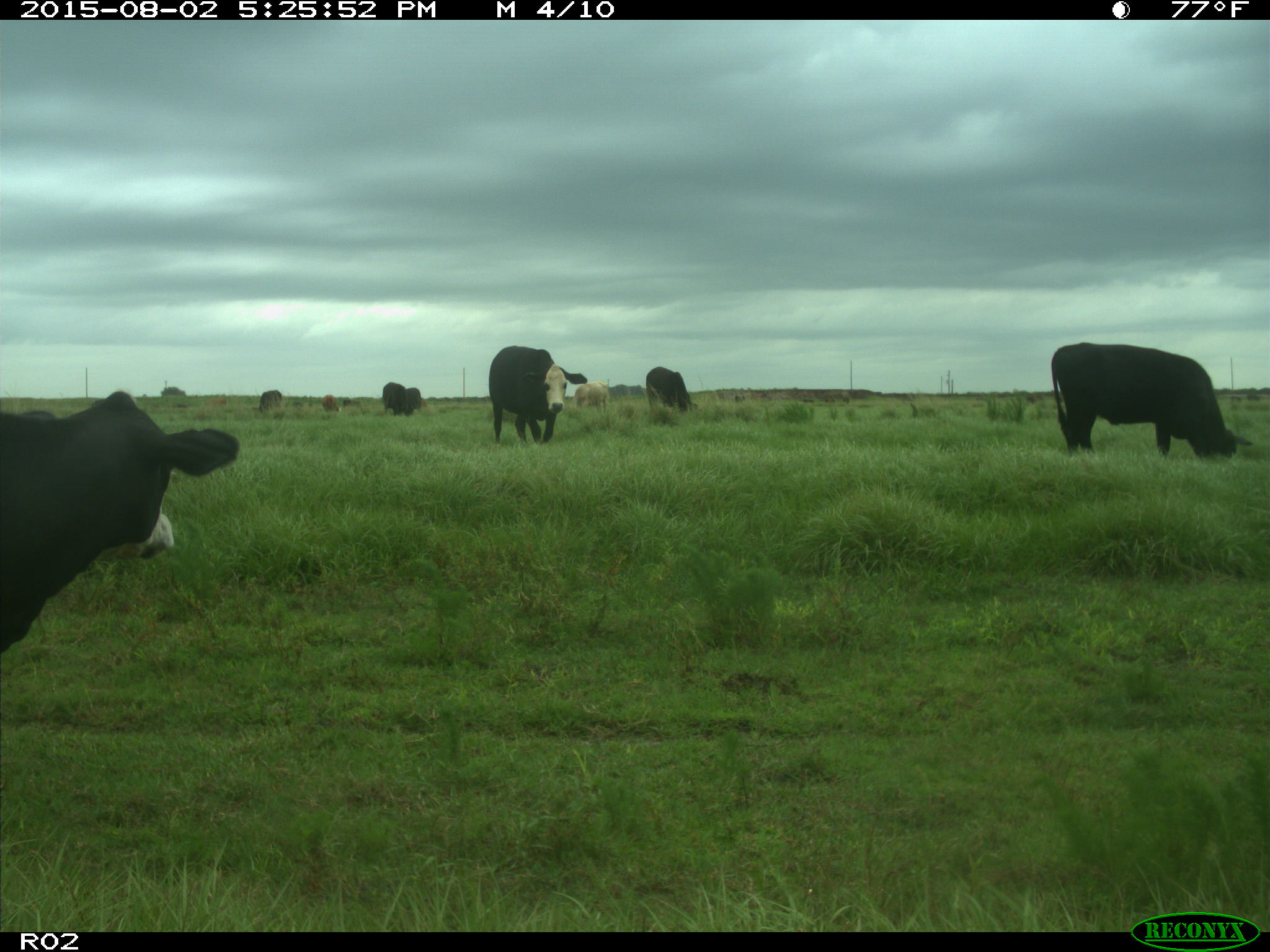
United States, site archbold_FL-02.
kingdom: Animalia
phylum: Chordata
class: Mammalia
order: Artiodactyla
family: Bovidae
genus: Bos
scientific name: Bos taurus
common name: domestic cow